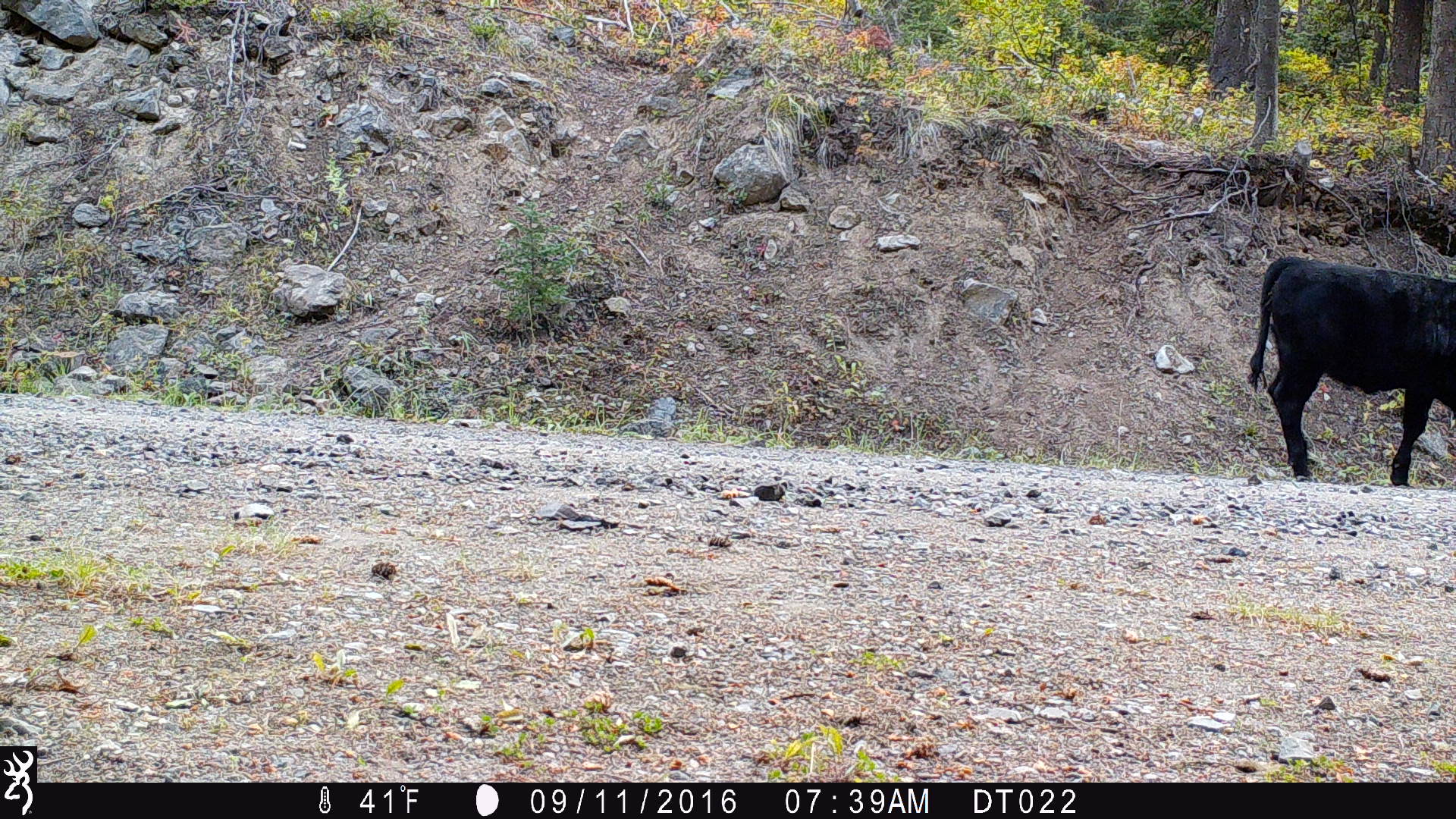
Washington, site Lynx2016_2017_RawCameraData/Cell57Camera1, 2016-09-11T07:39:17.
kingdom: Animalia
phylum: Chordata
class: Mammalia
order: Artiodactyla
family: Bovidae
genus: Bos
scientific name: Bos taurus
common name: domestic cattle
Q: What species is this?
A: Domestic cattle (Bos taurus).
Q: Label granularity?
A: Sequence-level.